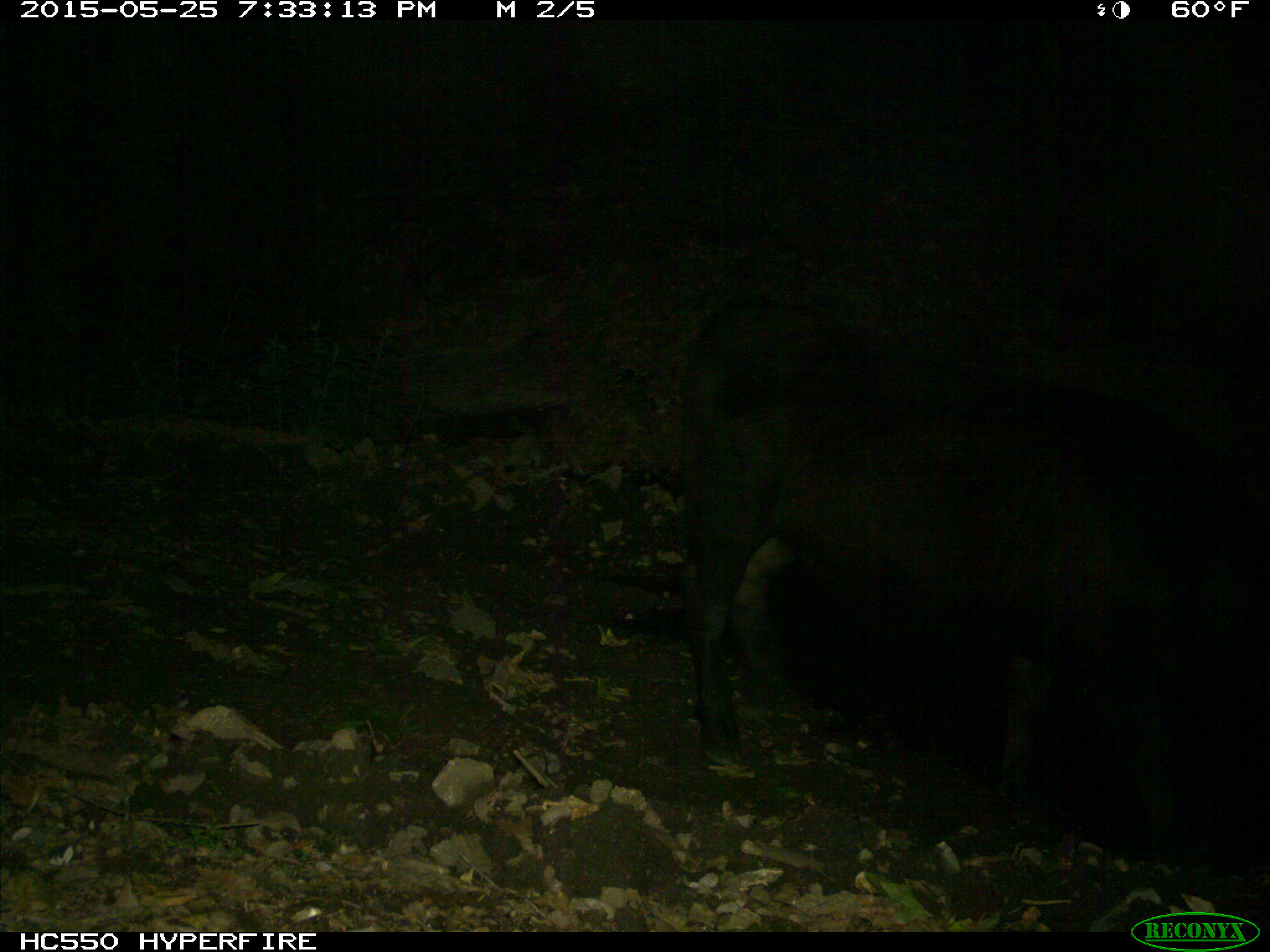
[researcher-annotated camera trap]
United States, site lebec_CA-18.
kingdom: Animalia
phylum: Chordata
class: Mammalia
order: Artiodactyla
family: Bovidae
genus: Bos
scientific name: Bos taurus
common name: domestic cow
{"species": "Bos taurus (domestic cow)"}